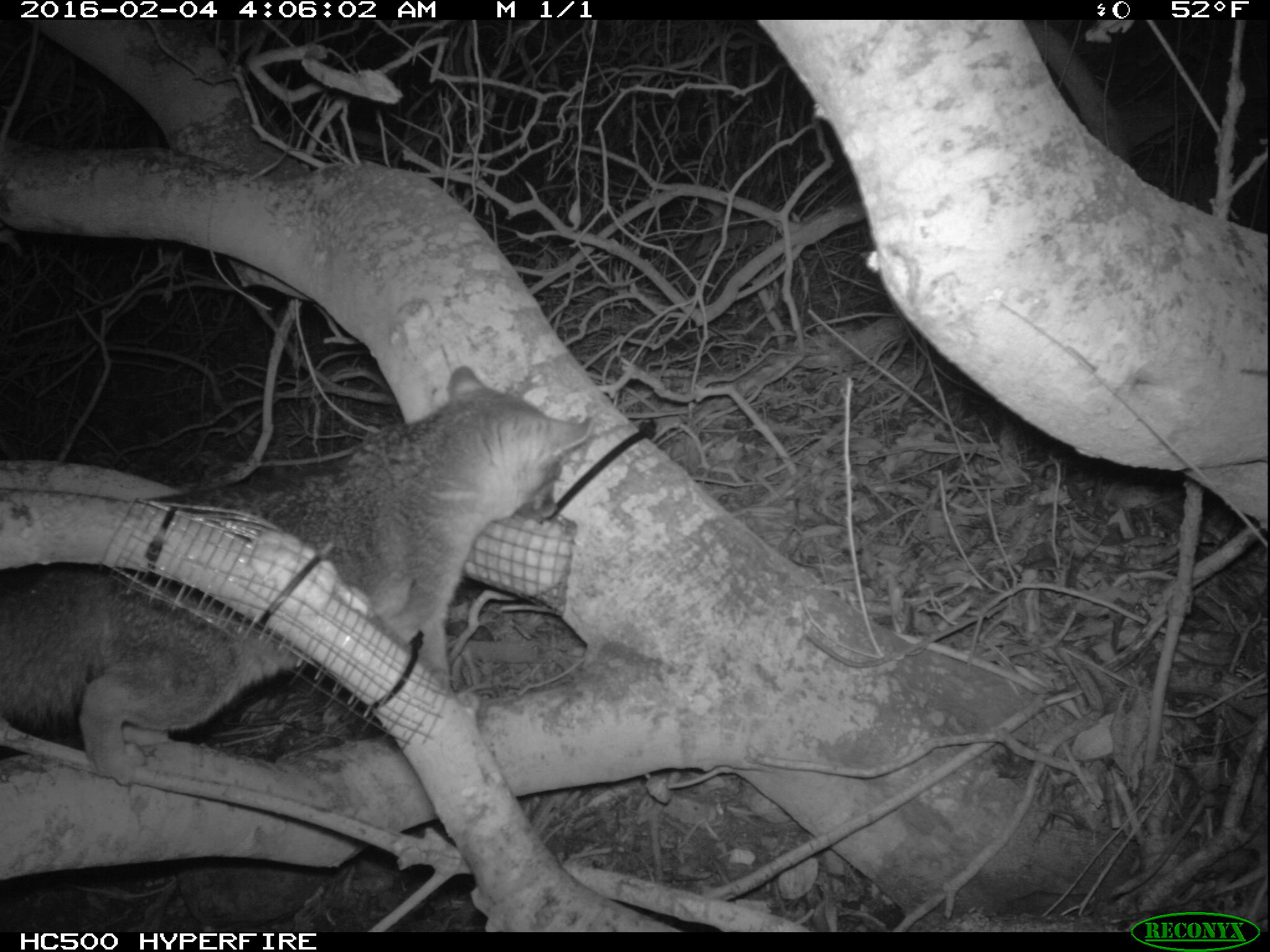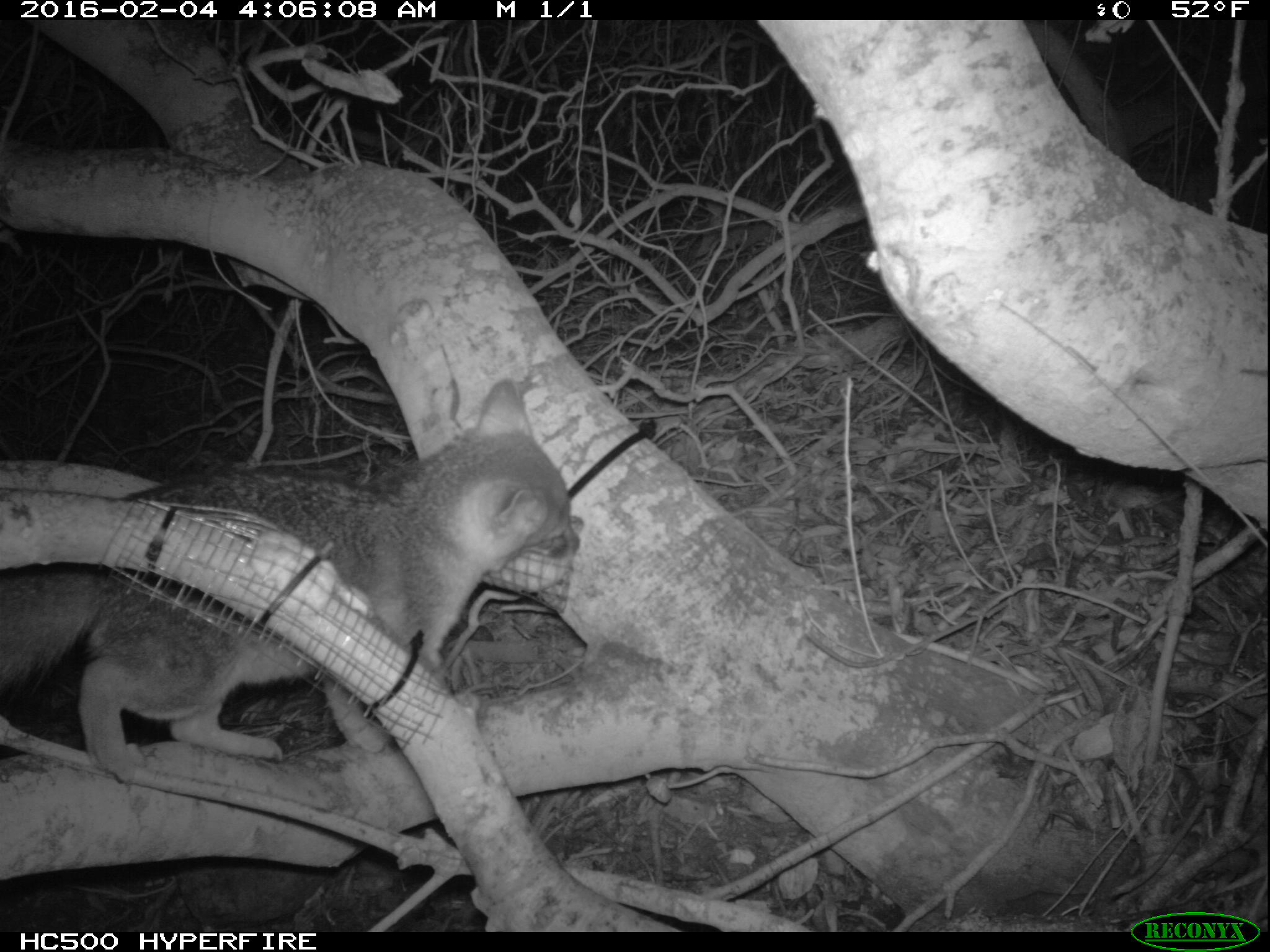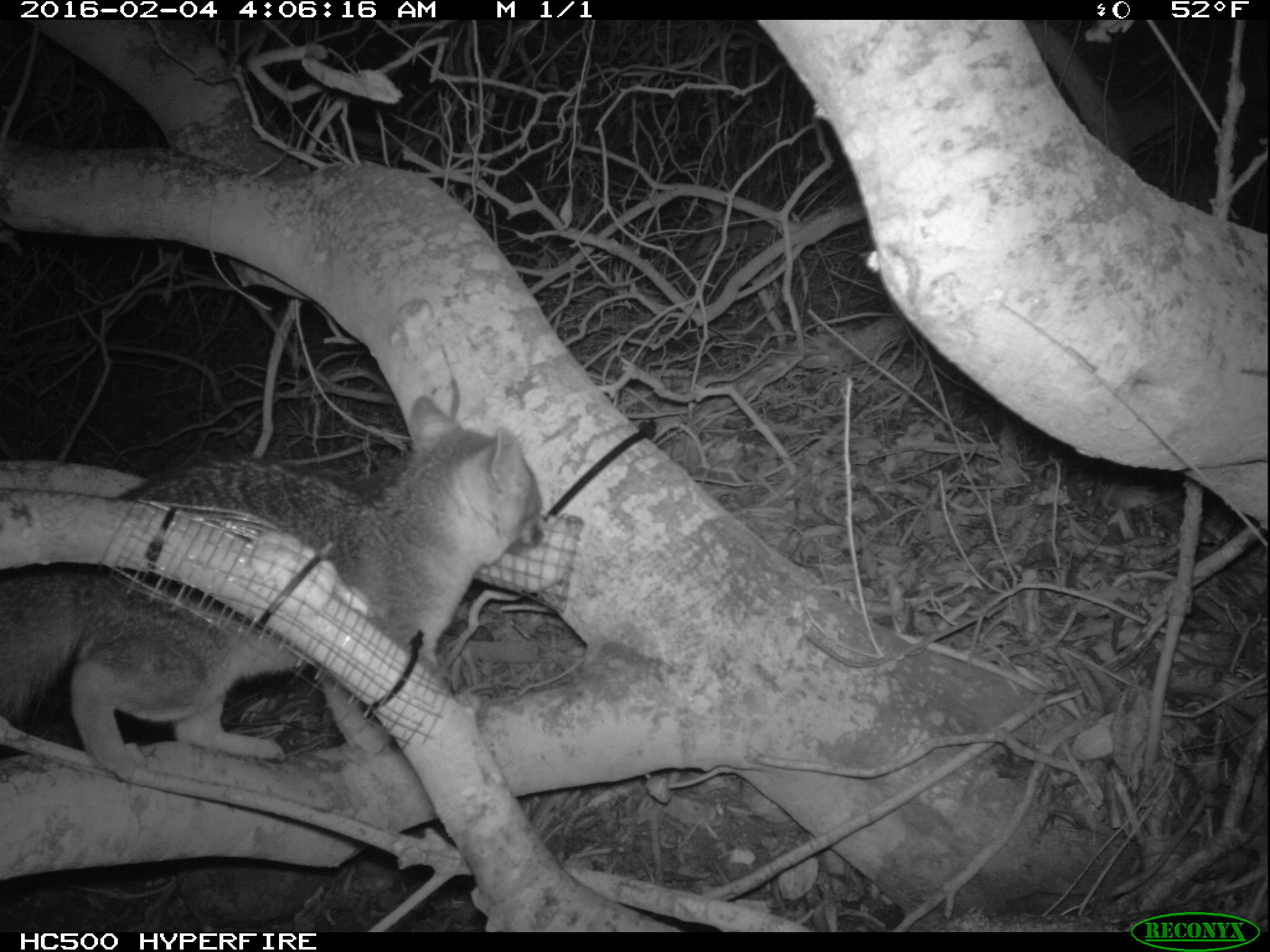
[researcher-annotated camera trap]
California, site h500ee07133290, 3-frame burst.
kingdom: Animalia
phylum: Chordata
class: Mammalia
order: Carnivora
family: Canidae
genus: Urocyon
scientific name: Urocyon littoralis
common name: island fox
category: fox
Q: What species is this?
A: Fox (island fox) (Urocyon littoralis).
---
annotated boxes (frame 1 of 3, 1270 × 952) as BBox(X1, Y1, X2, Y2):
fox: BBox(0, 364, 590, 785)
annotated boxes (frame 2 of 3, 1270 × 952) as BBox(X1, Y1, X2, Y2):
fox: BBox(4, 381, 579, 783)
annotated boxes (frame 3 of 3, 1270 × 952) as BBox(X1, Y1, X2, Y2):
fox: BBox(0, 396, 545, 775)